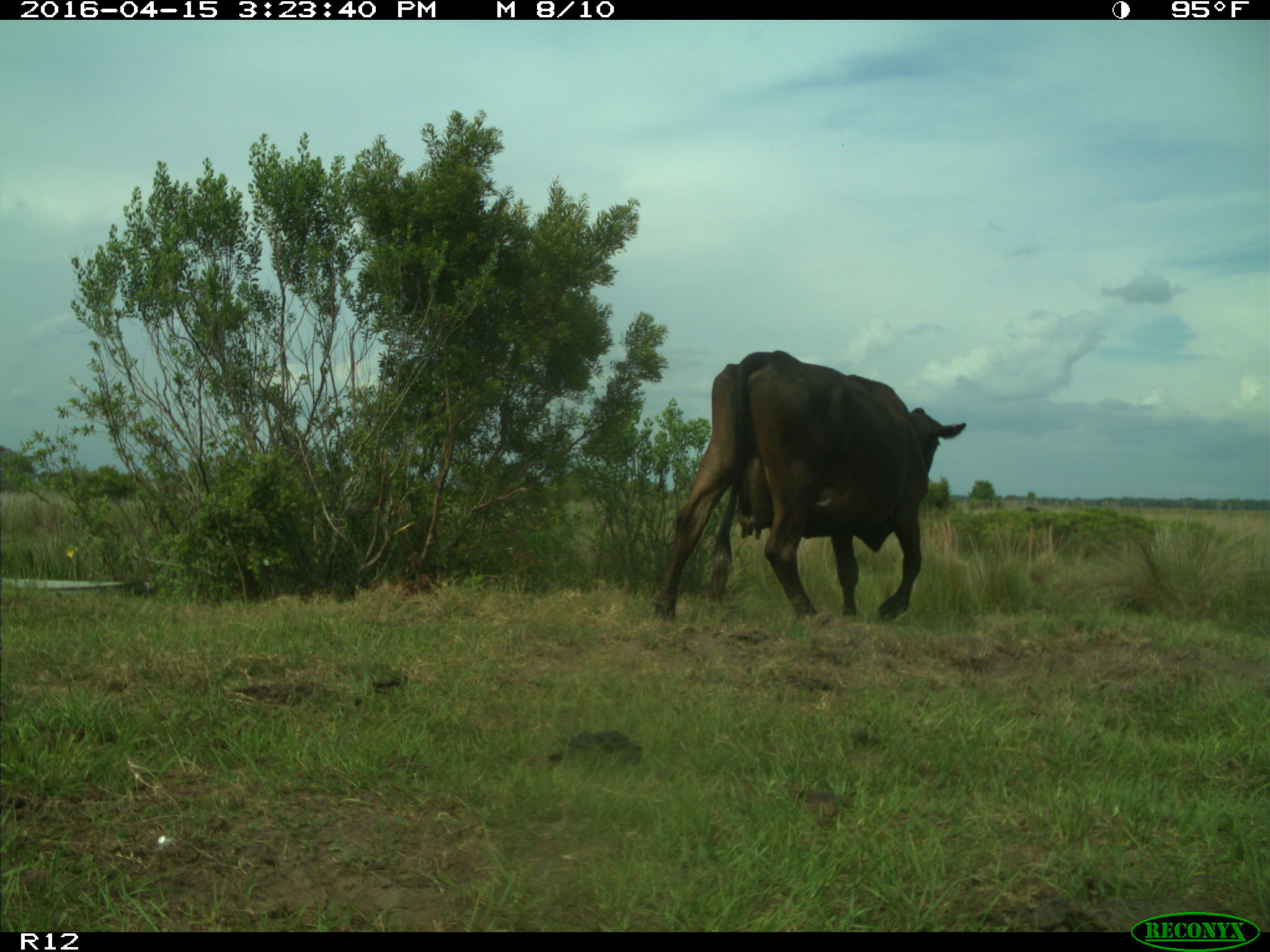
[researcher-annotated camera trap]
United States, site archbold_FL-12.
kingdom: Animalia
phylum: Chordata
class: Mammalia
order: Artiodactyla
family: Bovidae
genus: Bos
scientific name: Bos taurus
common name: domestic cow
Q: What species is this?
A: Bos taurus (domestic cow).